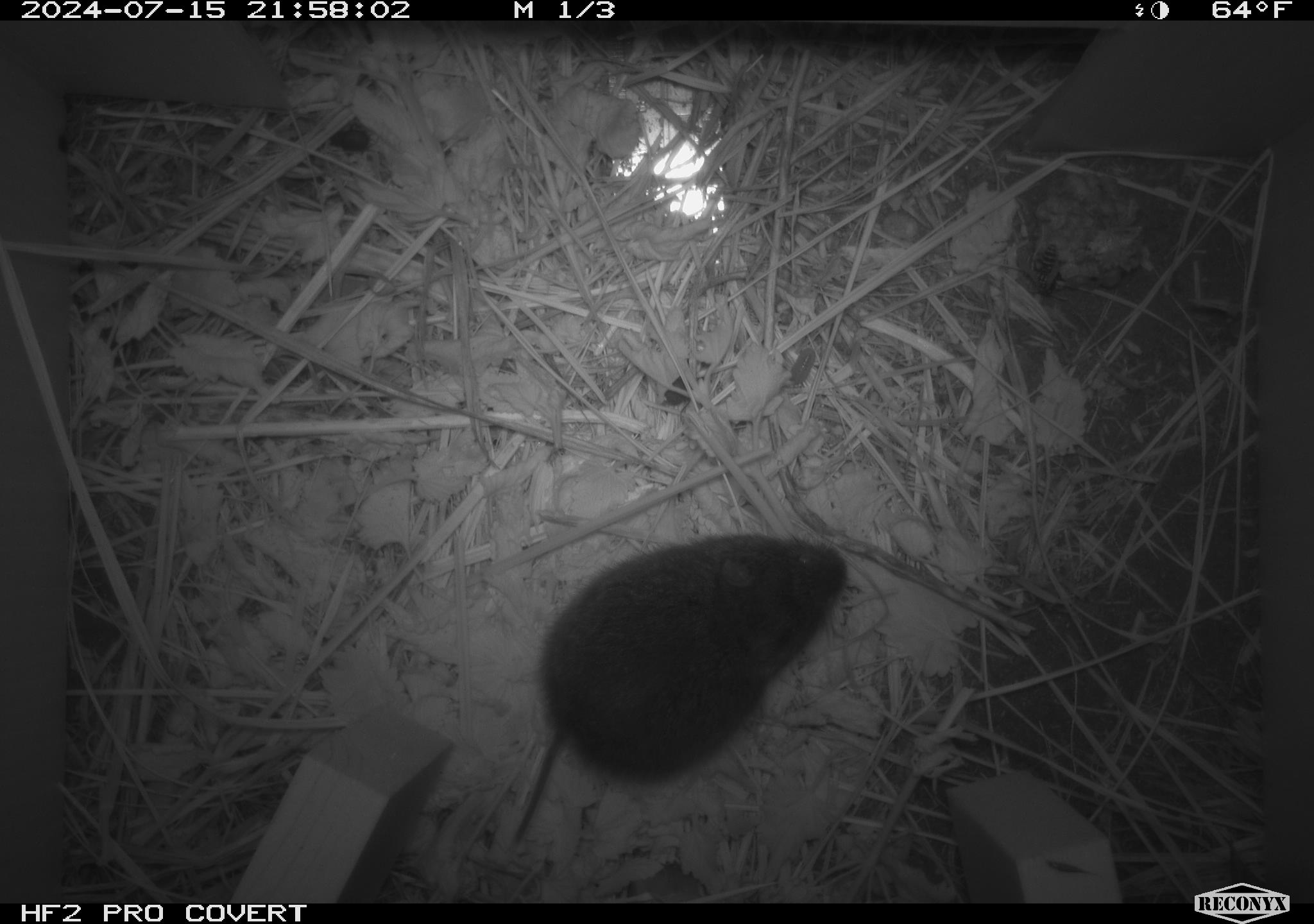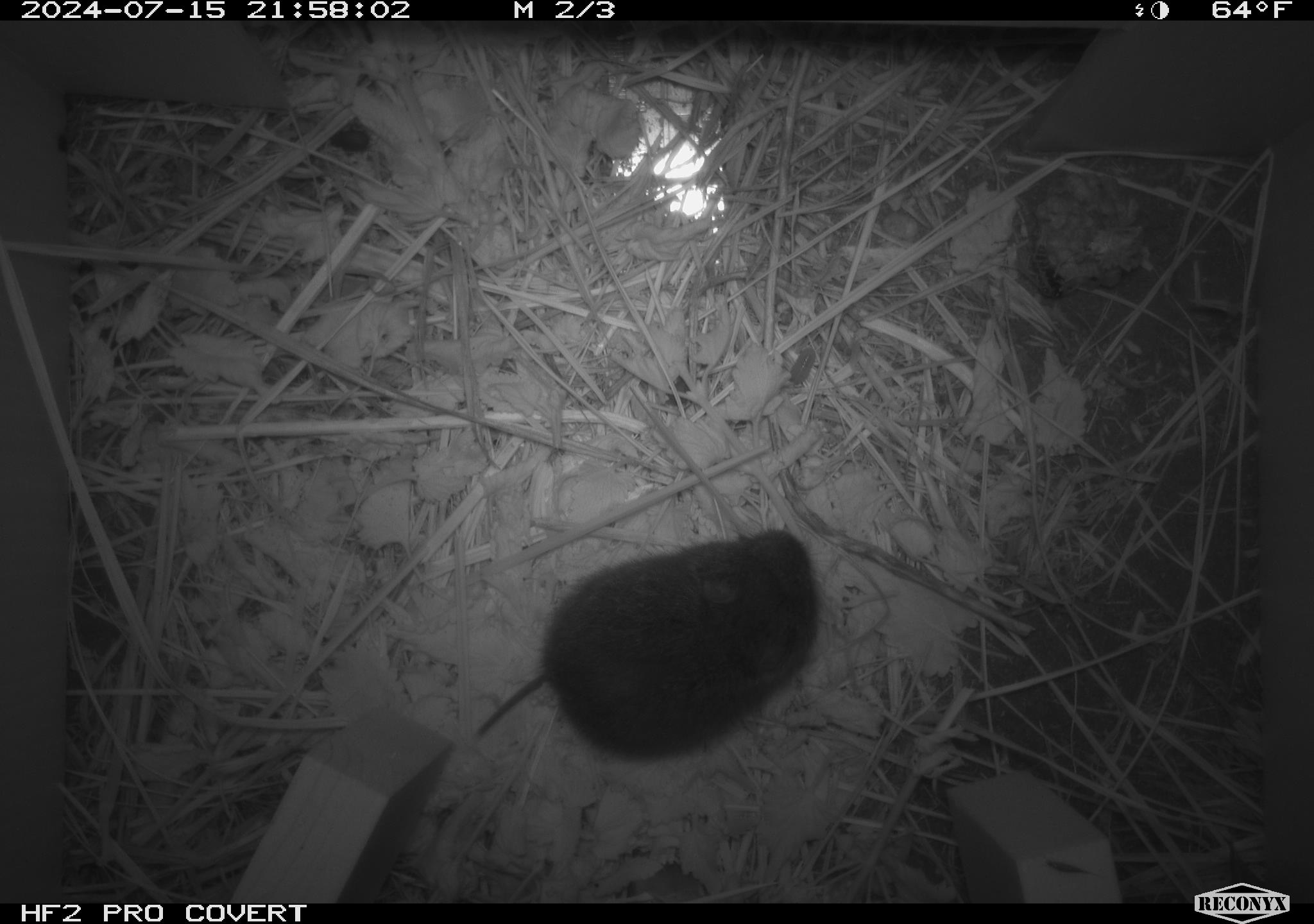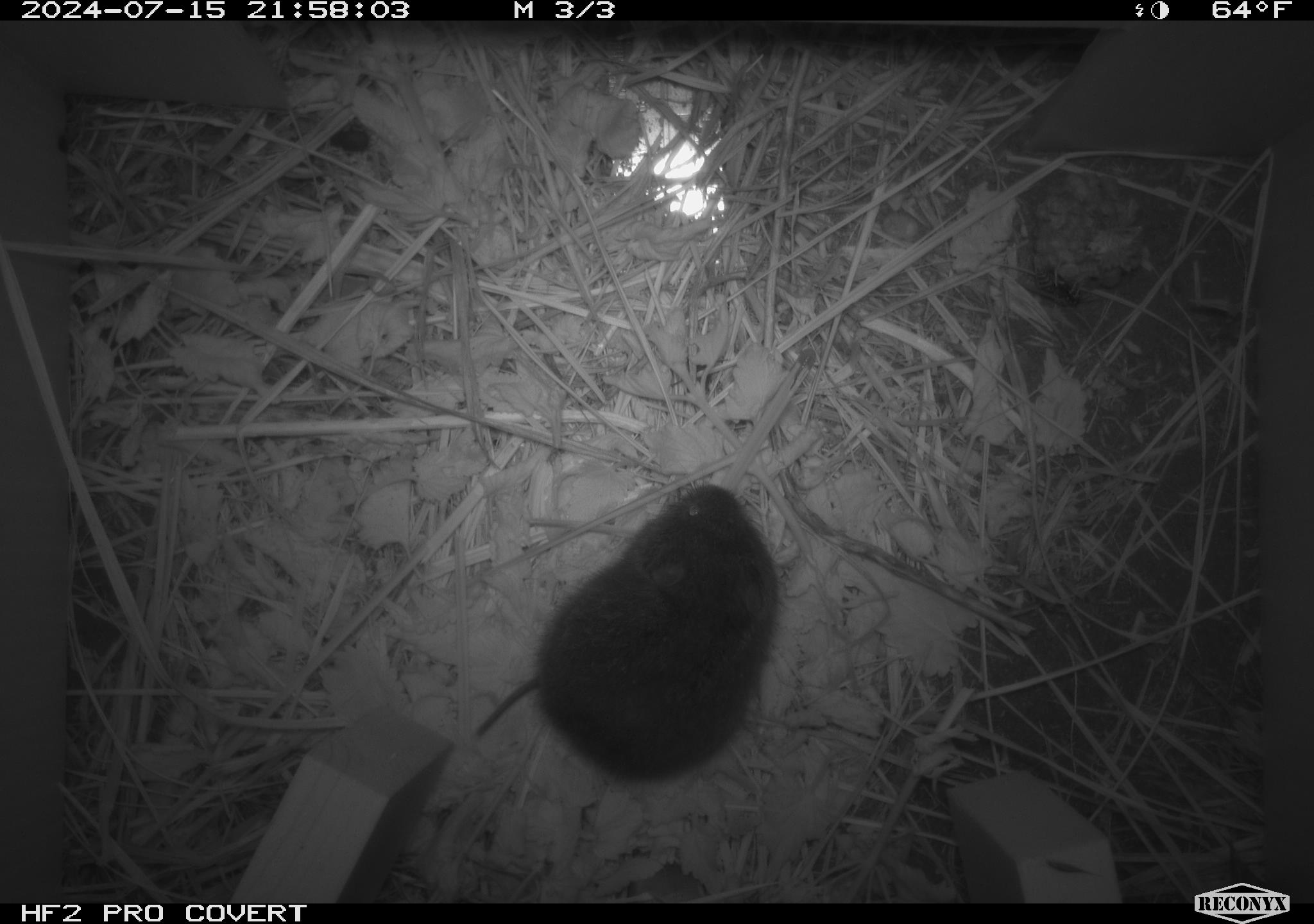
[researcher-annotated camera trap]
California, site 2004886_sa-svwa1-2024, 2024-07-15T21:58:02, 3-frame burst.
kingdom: Animalia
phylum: Arthropoda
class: Insecta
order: Hymenoptera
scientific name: Hymenoptera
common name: ants, bees, wasps, and sawflies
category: hymenoptera order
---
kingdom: Animalia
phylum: Chordata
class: Mammalia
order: Rodentia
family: Cricetidae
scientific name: Arvicolinae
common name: voles, lemmings, and muskrats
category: arvicolinae subfamily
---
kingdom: Animalia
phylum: Arthropoda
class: Insecta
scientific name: Insecta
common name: insect